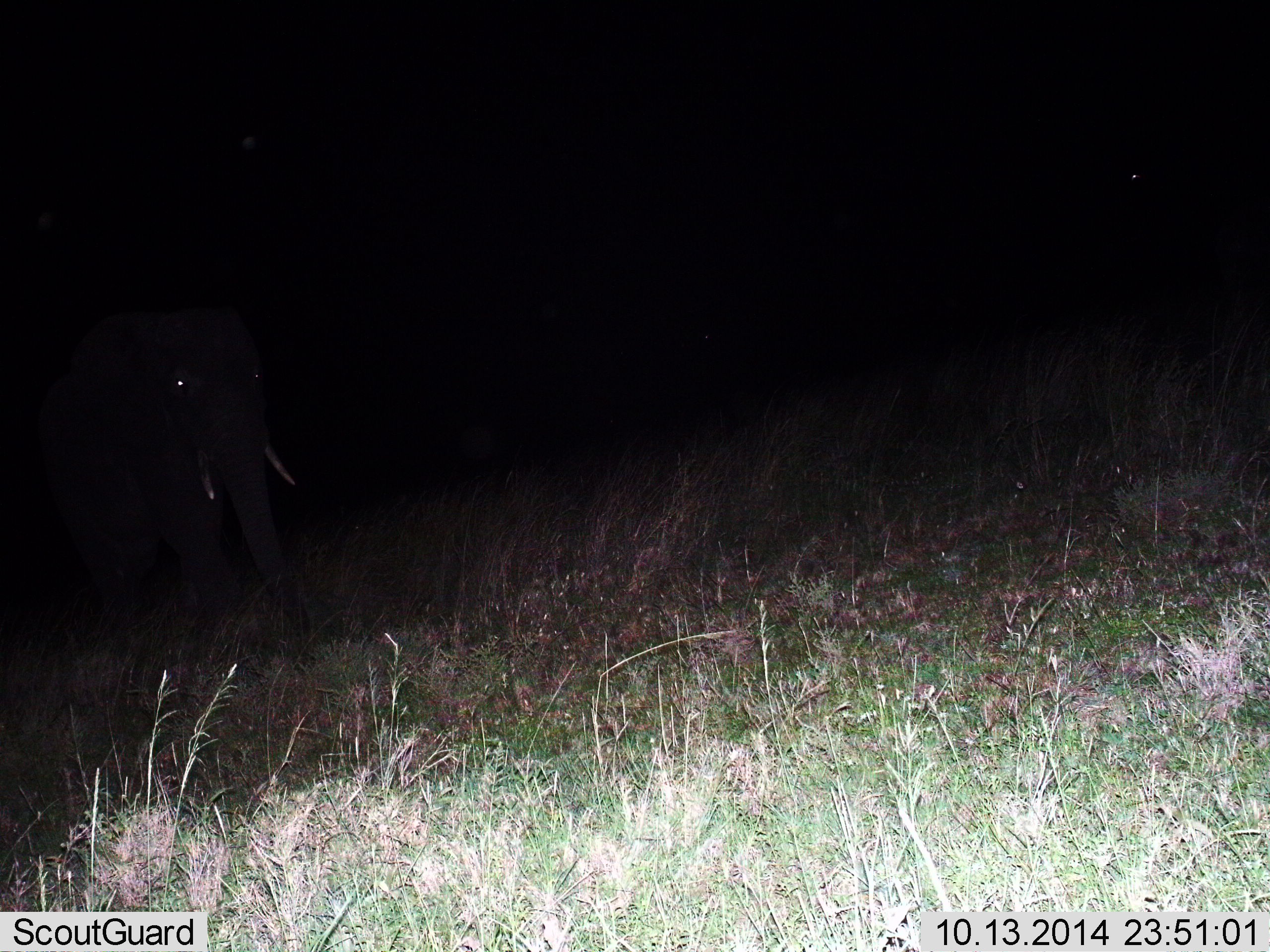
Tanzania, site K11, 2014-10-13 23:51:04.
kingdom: Animalia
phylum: Chordata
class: Mammalia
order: Proboscidea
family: Elephantidae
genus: Loxodonta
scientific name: Loxodonta africana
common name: african bush elephant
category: elephant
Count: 1.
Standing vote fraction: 40%.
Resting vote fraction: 0%.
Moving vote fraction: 70%.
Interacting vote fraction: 0%.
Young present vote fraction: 0%.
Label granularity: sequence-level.